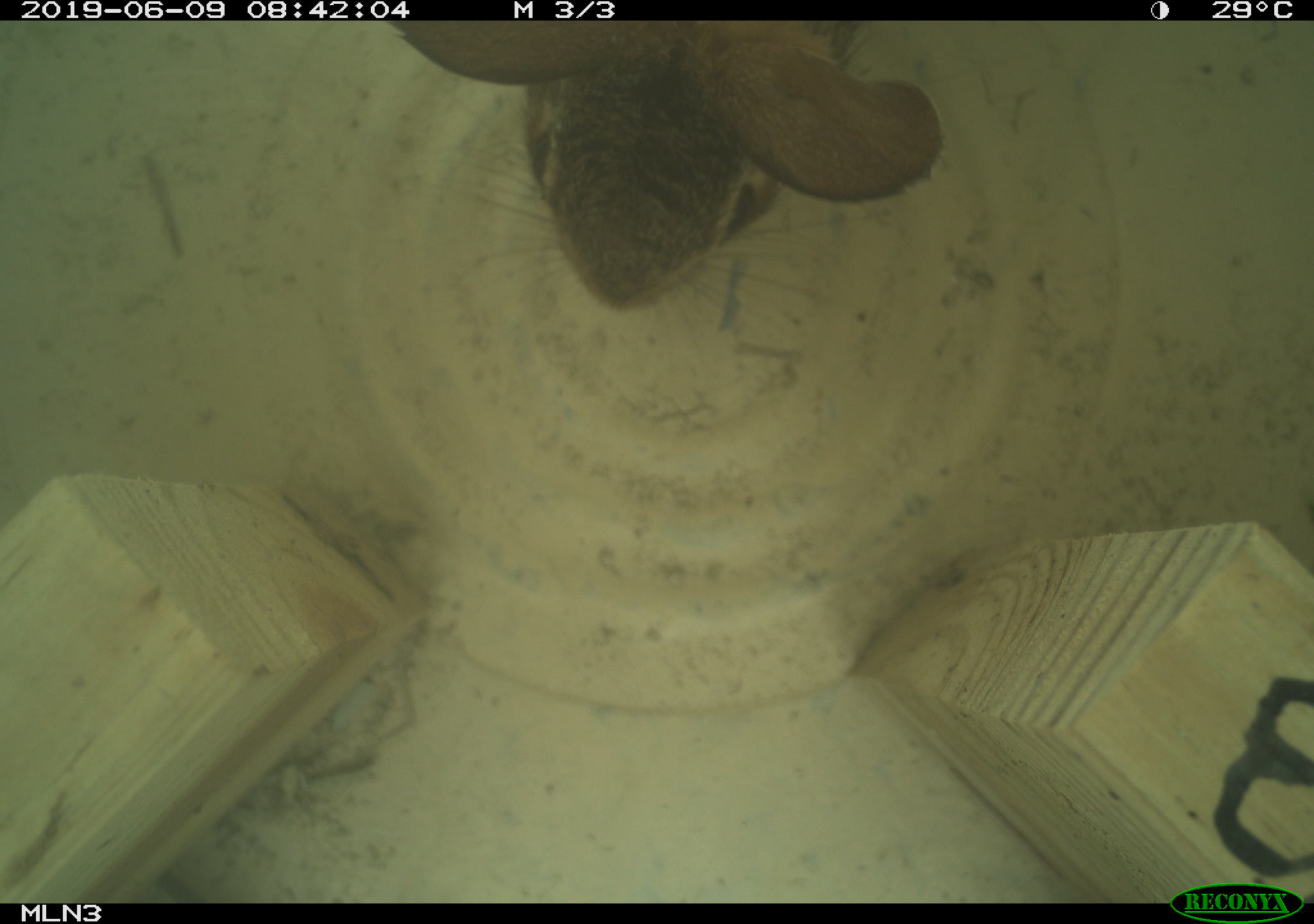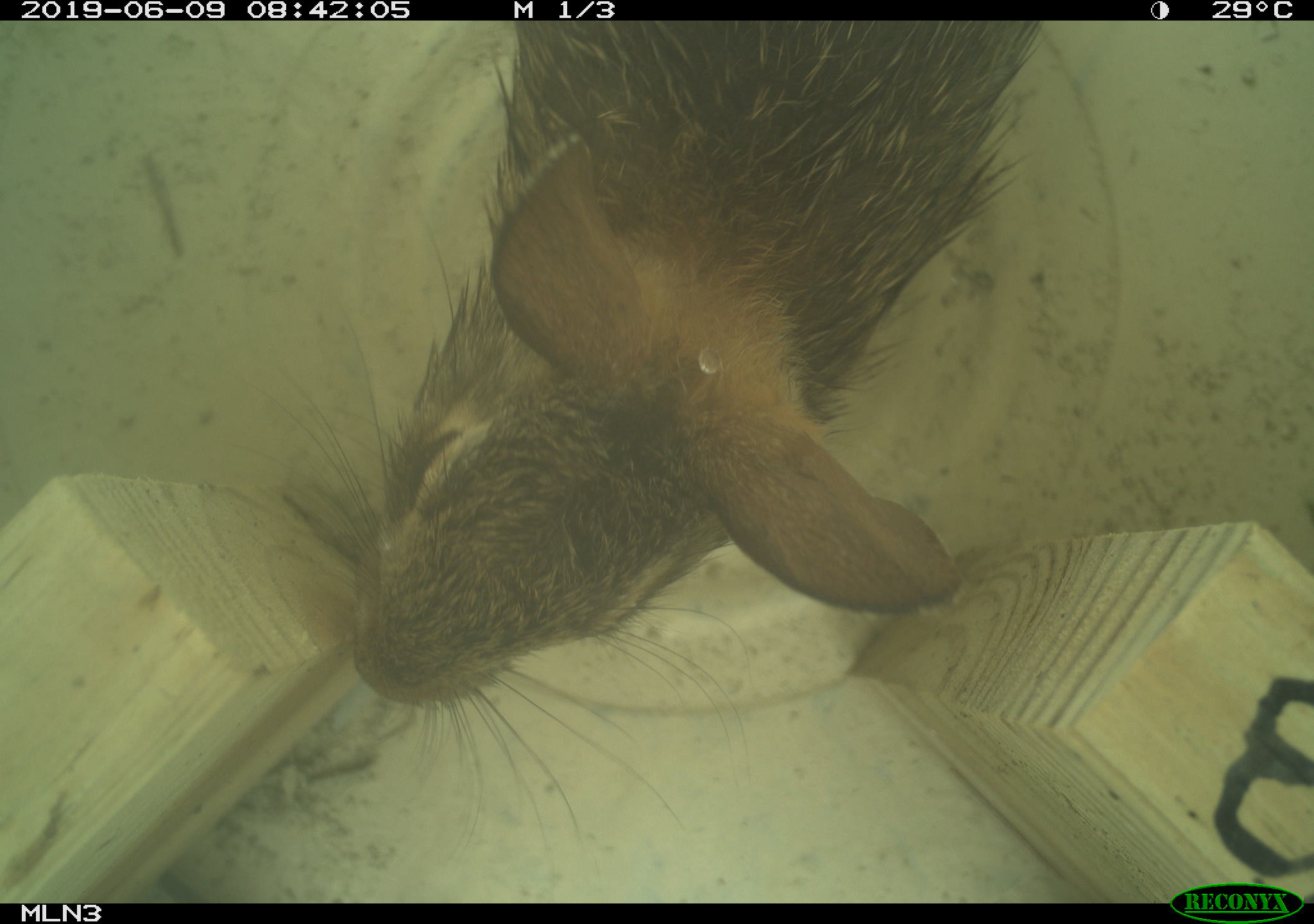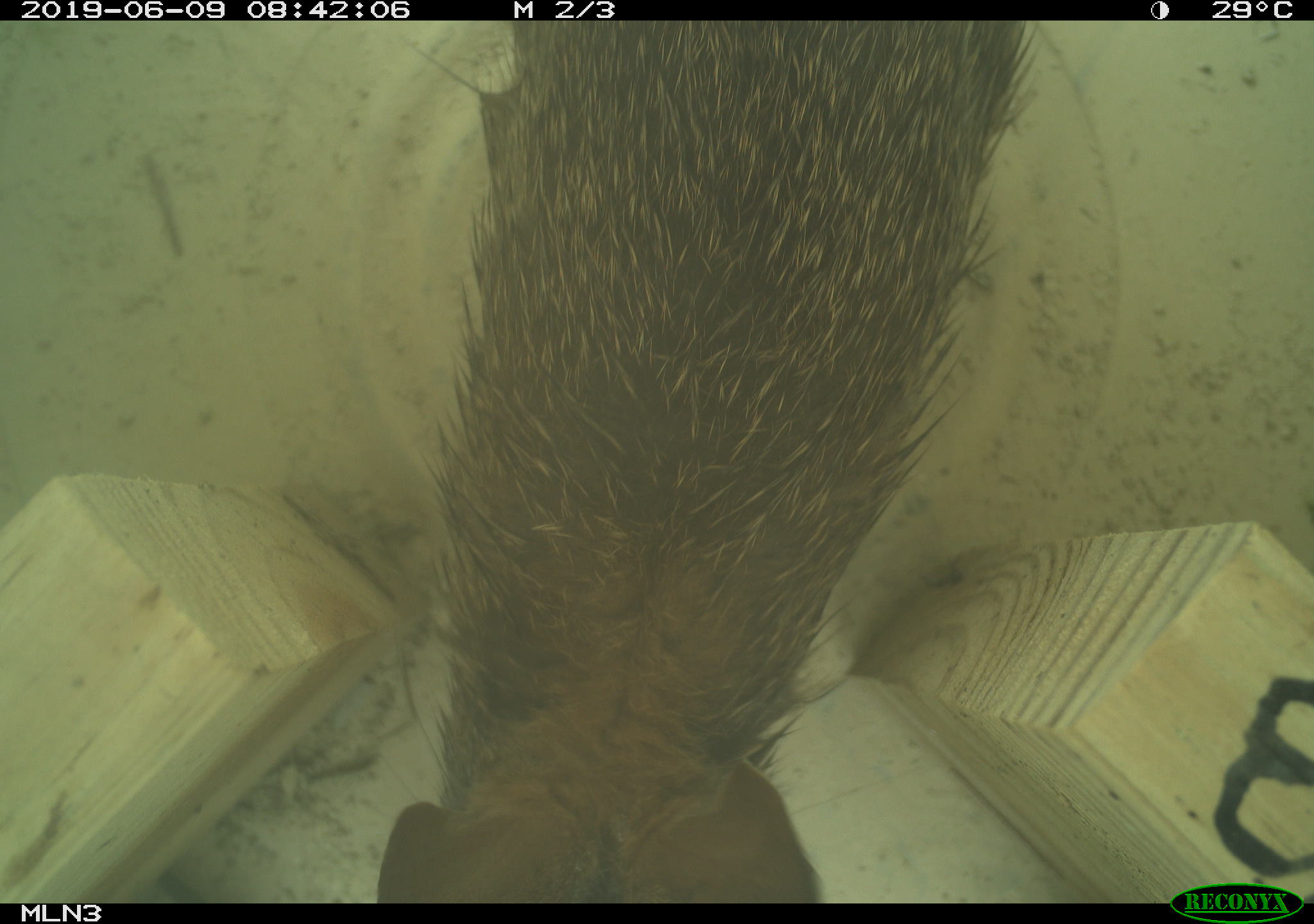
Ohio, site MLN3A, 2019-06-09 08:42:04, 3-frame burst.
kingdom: Animalia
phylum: Chordata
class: Mammalia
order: Lagomorpha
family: Leporidae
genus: Sylvilagus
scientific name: Sylvilagus floridanus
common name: eastern cottontail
Eastern cottontail (Sylvilagus floridanus).